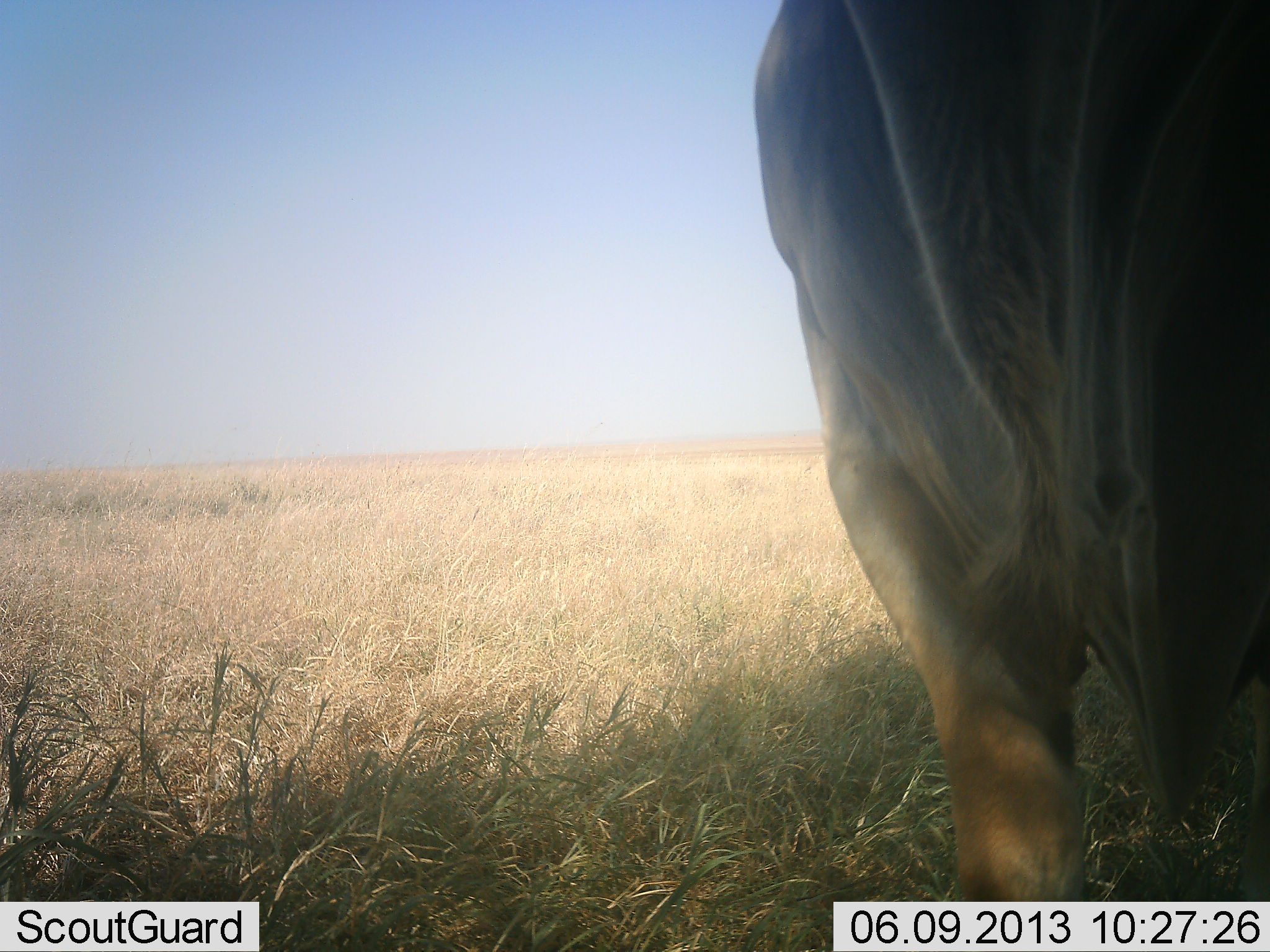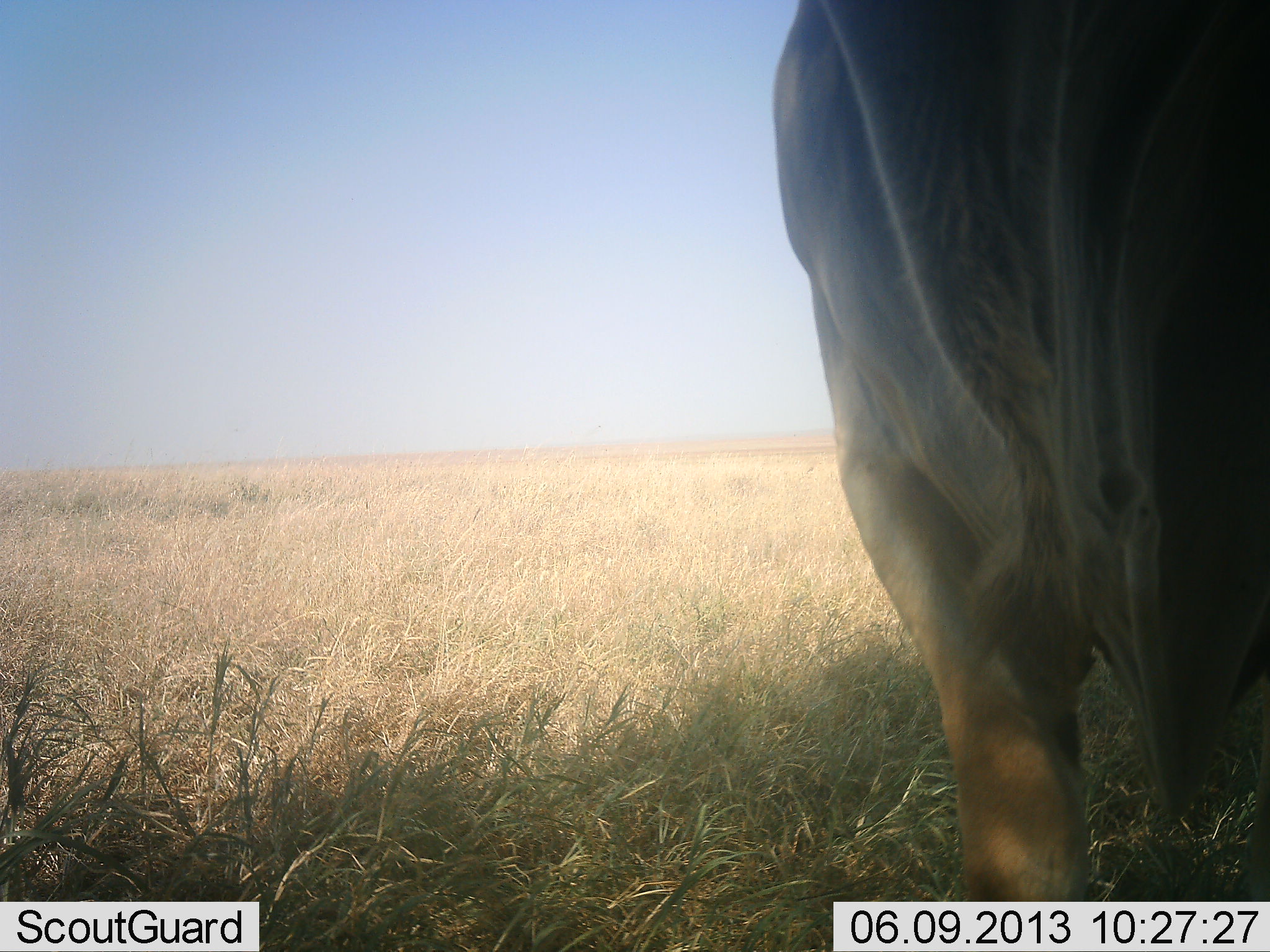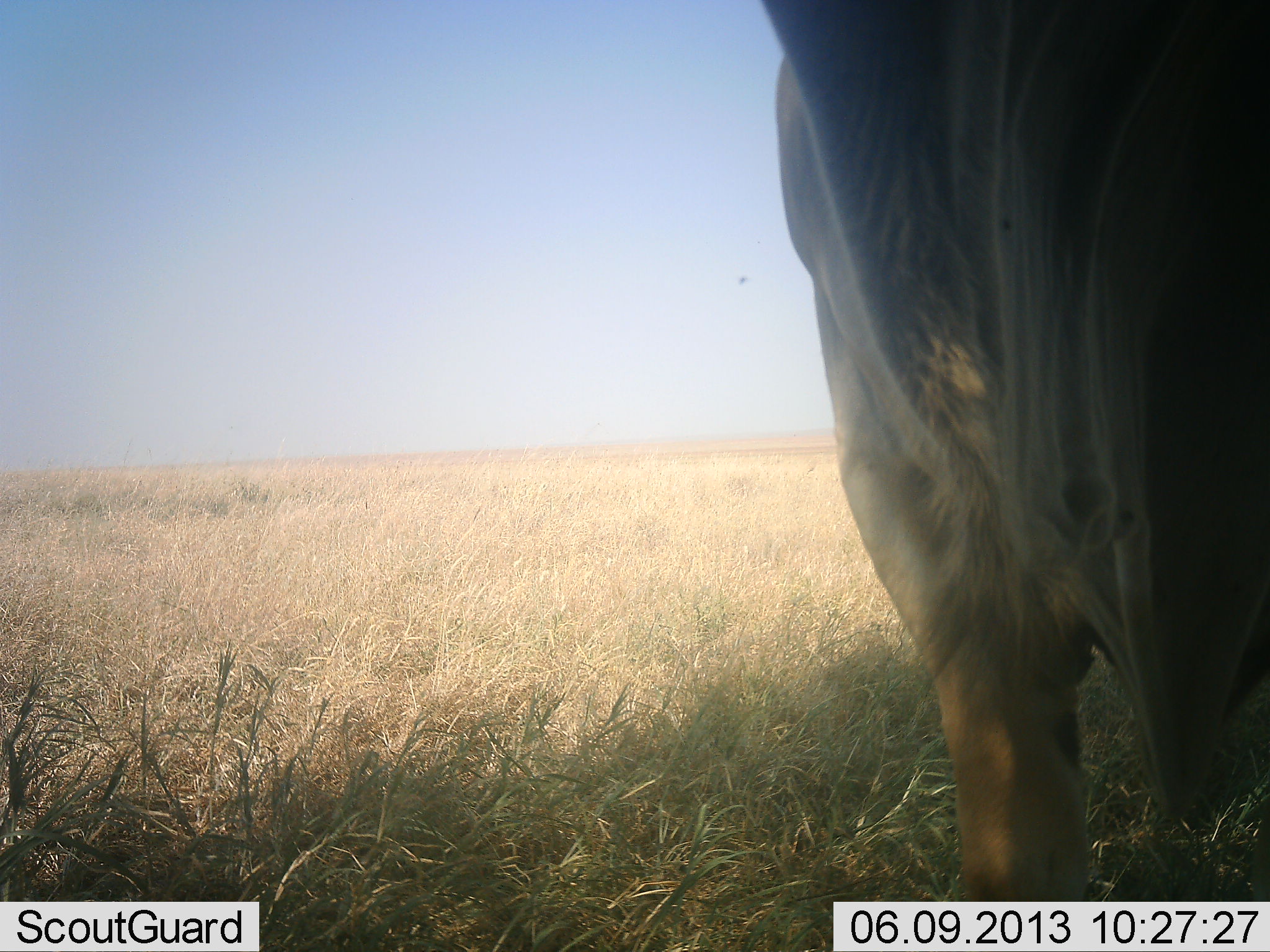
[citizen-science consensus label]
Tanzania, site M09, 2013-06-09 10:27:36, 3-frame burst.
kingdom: Animalia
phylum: Chordata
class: Mammalia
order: Artiodactyla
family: Bovidae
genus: Tragelaphus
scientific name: Tragelaphus oryx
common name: eland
Eland (Tragelaphus oryx), count 1. Behavior (volunteer vote fractions): standing 90%, resting 0%, moving 10%, interacting 0%. Young present (vote fraction): 0%. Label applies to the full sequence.